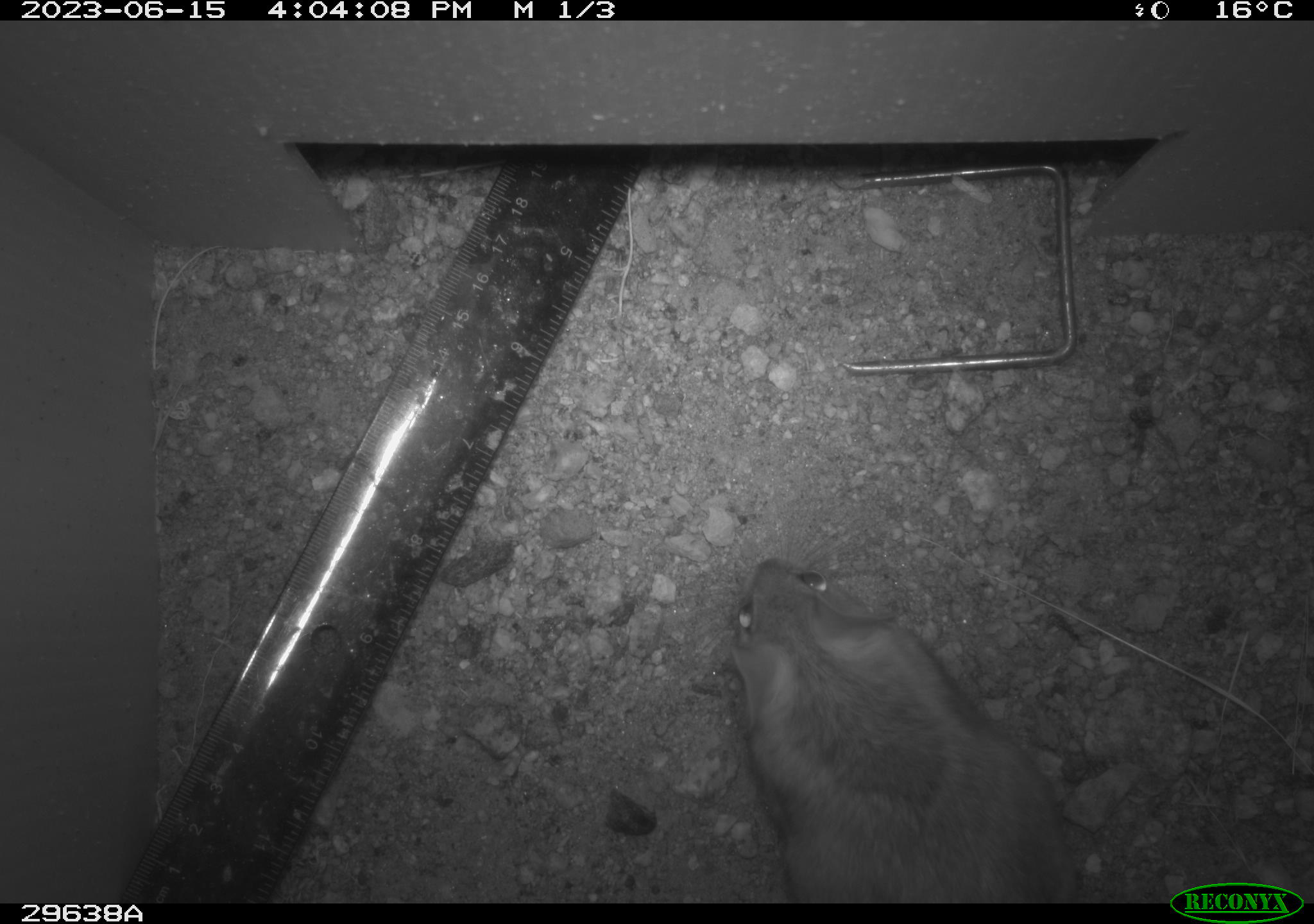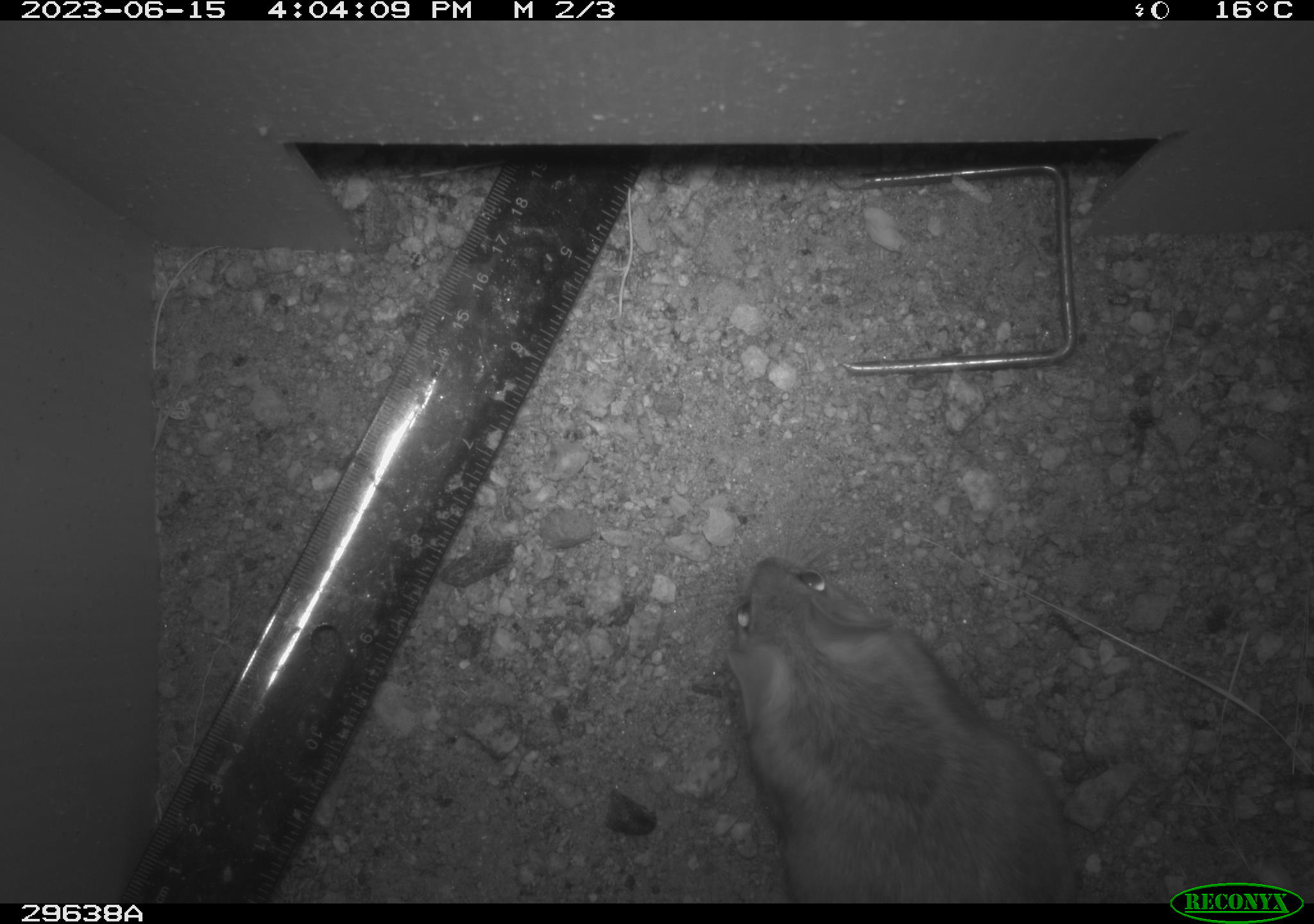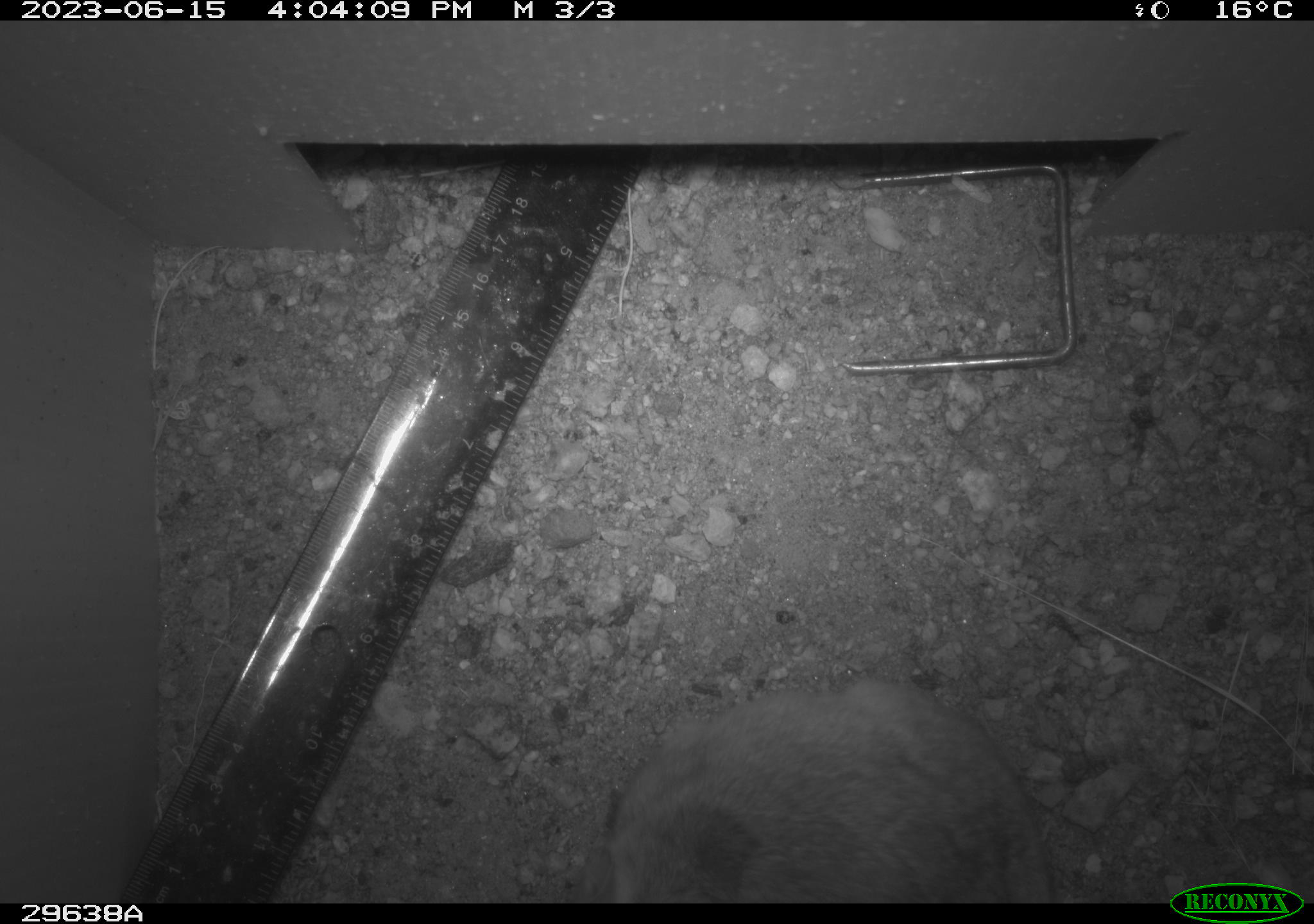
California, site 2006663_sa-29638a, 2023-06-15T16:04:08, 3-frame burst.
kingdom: Animalia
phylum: Chordata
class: Mammalia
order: Rodentia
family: Cricetidae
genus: Neotoma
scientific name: Neotoma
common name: pack rat or woodrat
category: neotoma species